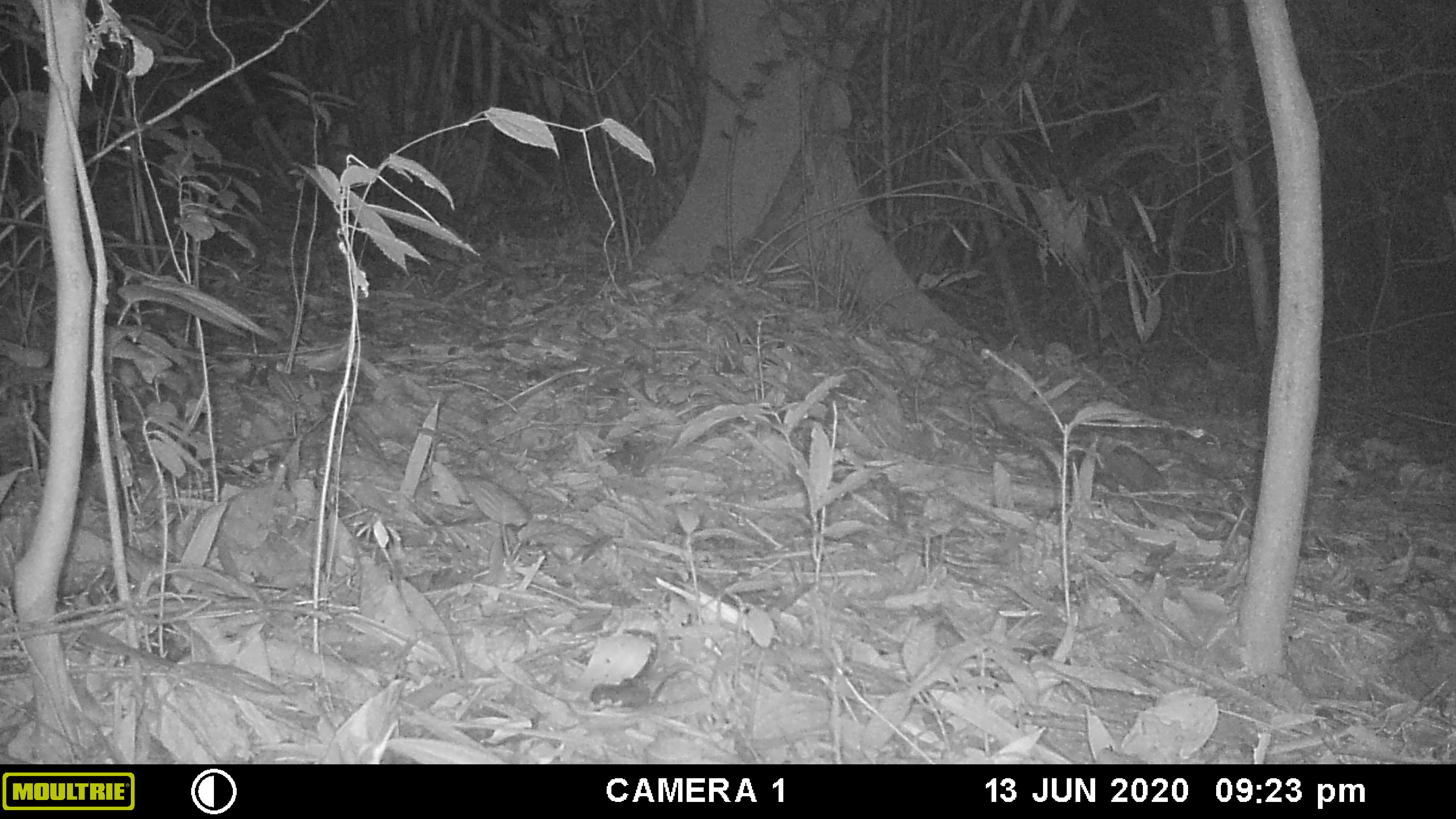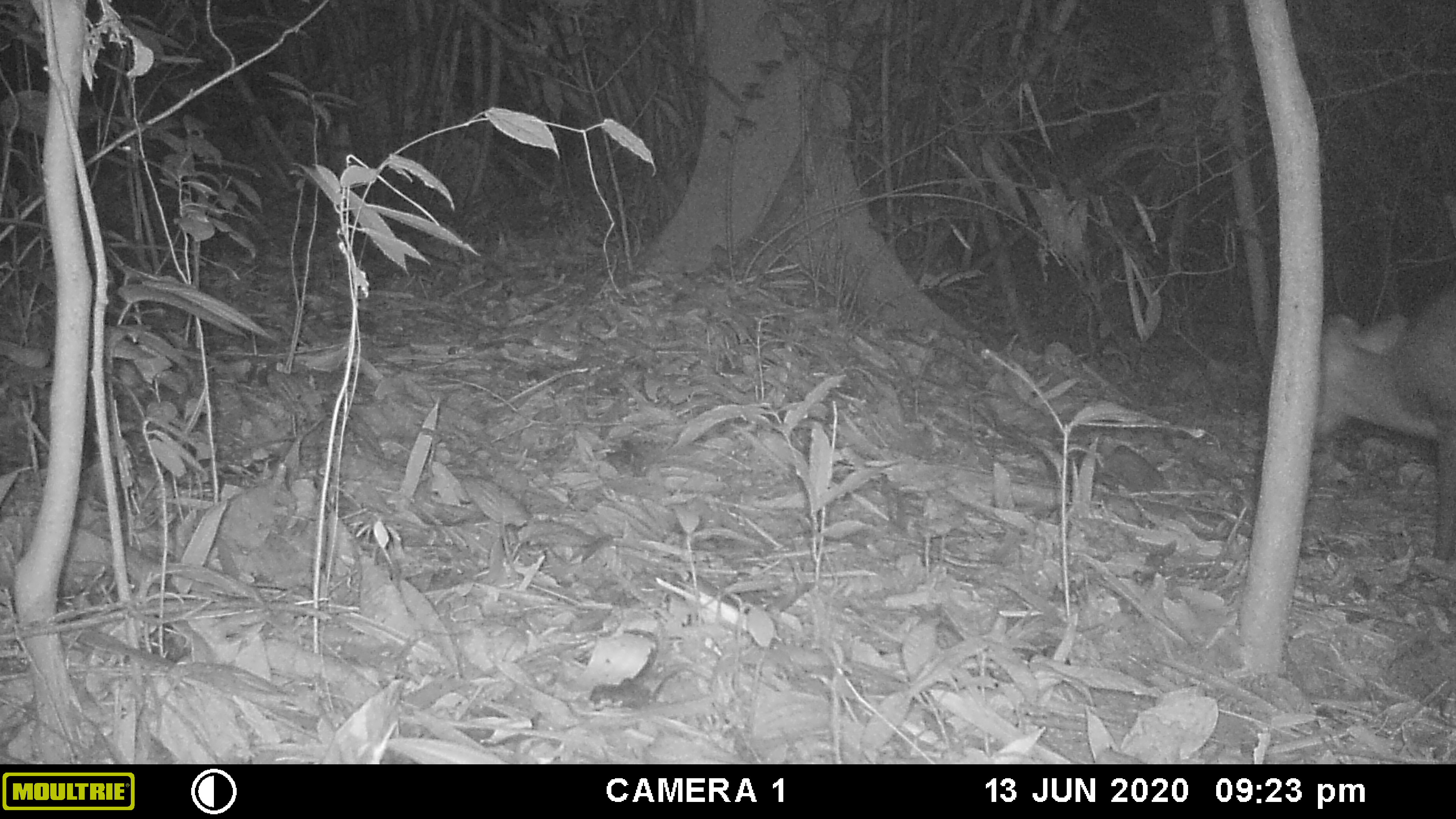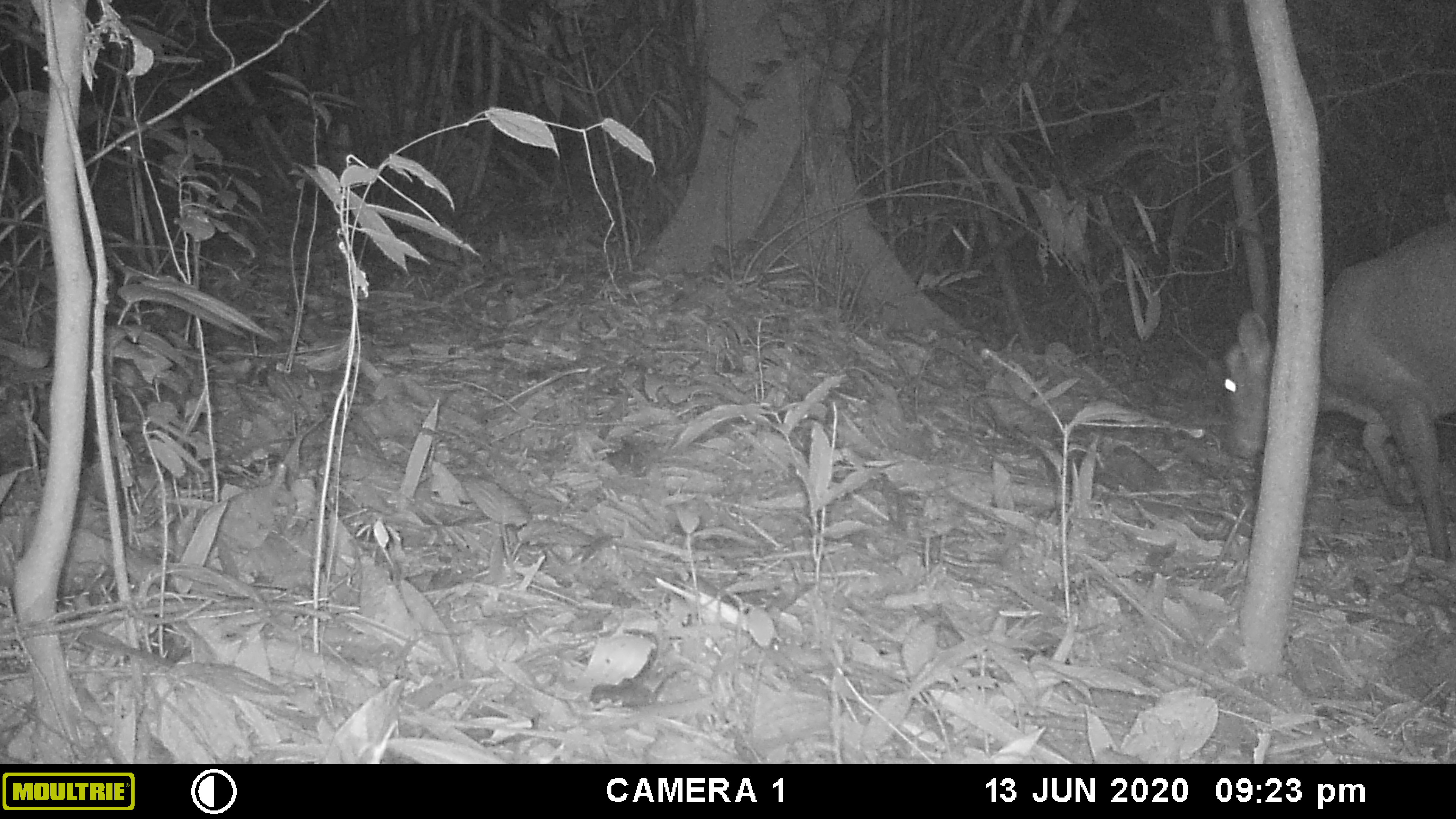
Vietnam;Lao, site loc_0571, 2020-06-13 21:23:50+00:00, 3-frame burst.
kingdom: Animalia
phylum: Chordata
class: Mammalia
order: Artiodactyla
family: Cervidae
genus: Muntiacus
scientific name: Muntiacus rooseveltorum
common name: roosevelt's muntjac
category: roosevelts muntjac group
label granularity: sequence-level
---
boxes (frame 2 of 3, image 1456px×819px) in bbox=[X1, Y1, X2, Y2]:
roosevelts muntjac group: bbox=[1314, 277, 1455, 560]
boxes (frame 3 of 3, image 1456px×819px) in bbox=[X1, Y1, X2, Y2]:
roosevelts muntjac group: bbox=[1225, 211, 1455, 560]